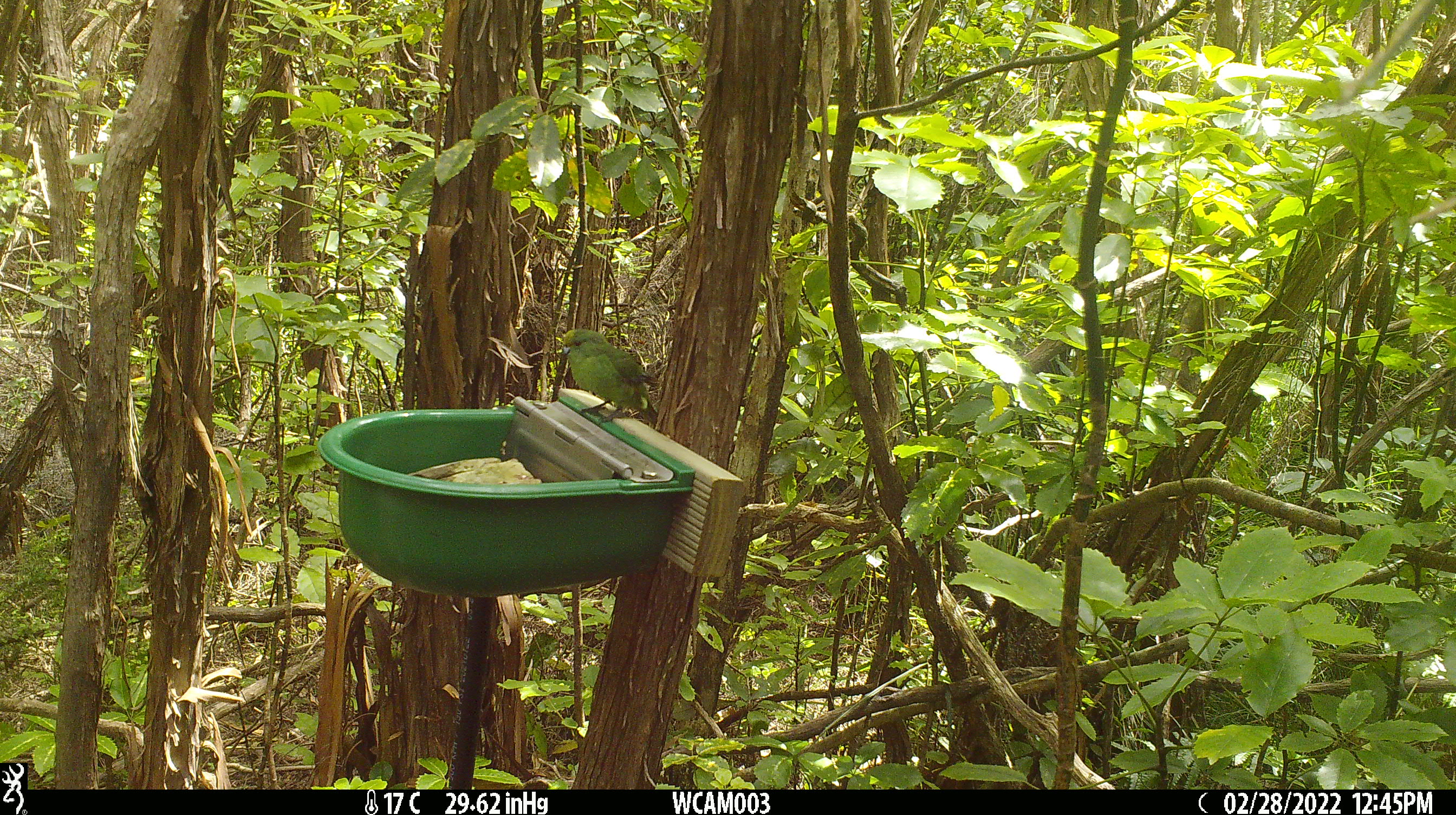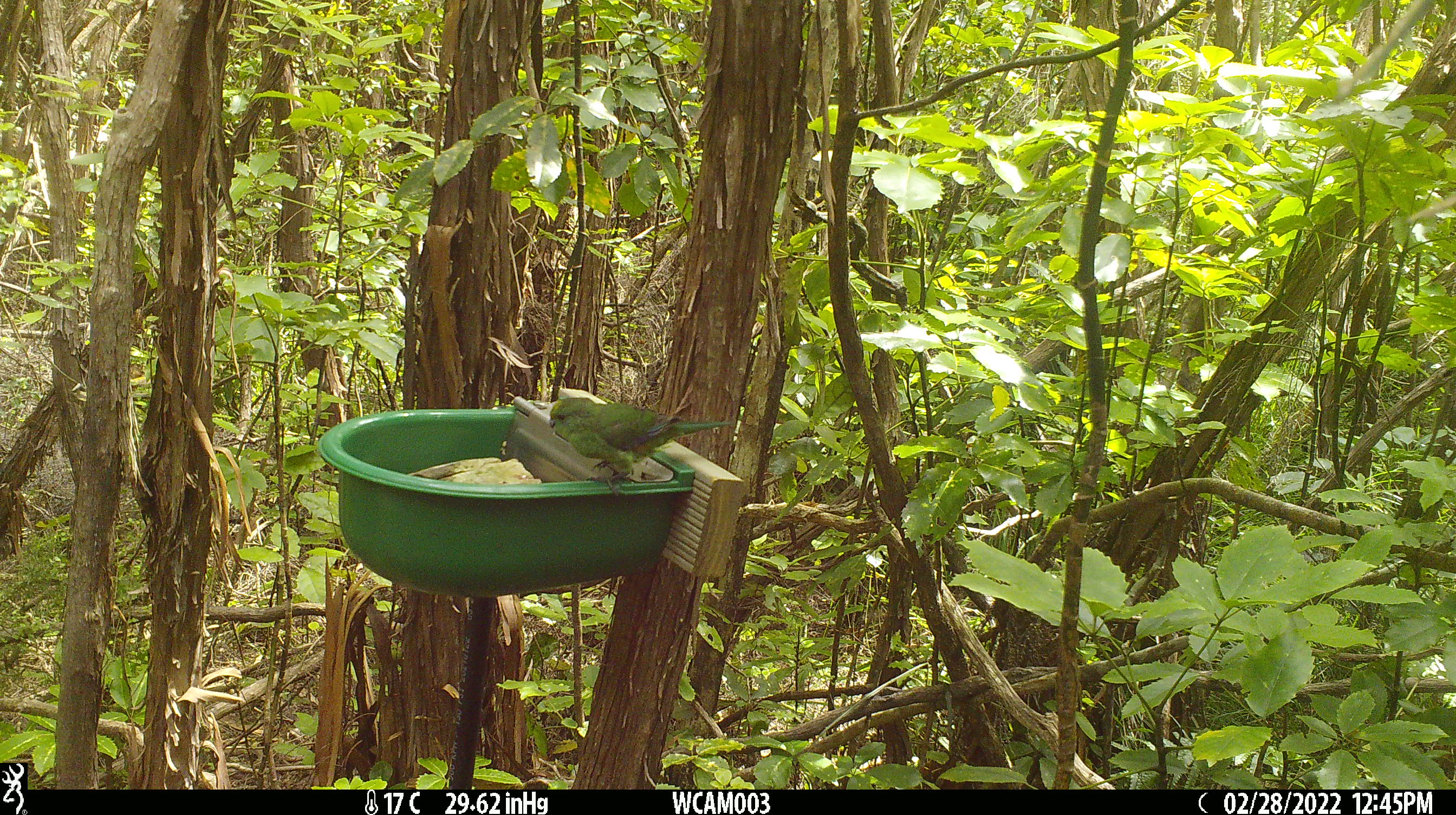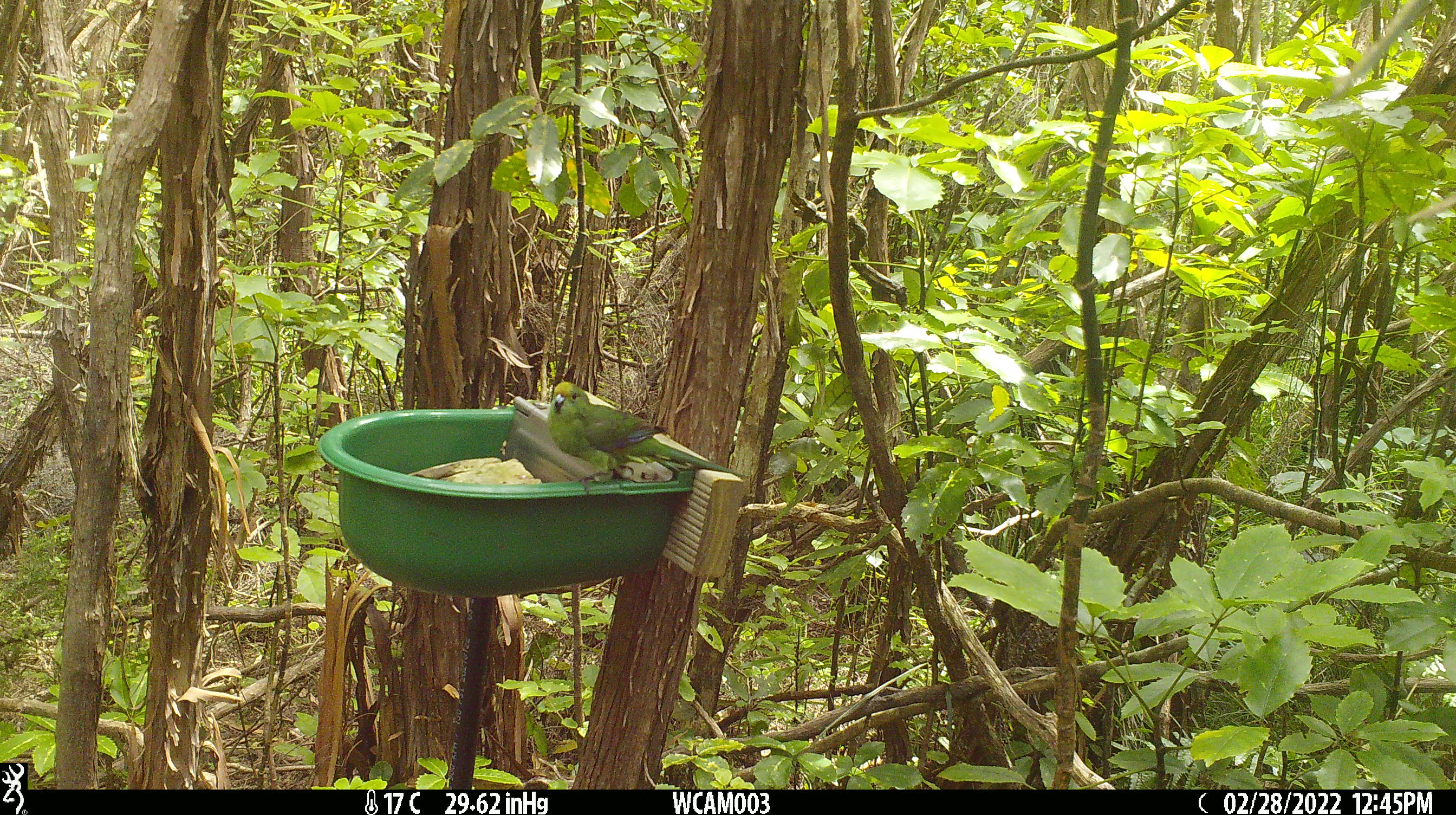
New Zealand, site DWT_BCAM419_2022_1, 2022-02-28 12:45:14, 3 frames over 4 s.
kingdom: Animalia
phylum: Chordata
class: Aves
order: Psittaciformes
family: Psittaculidae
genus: Cyanoramphus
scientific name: Cyanoramphus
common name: parakeet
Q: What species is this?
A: Parakeet (Cyanoramphus).